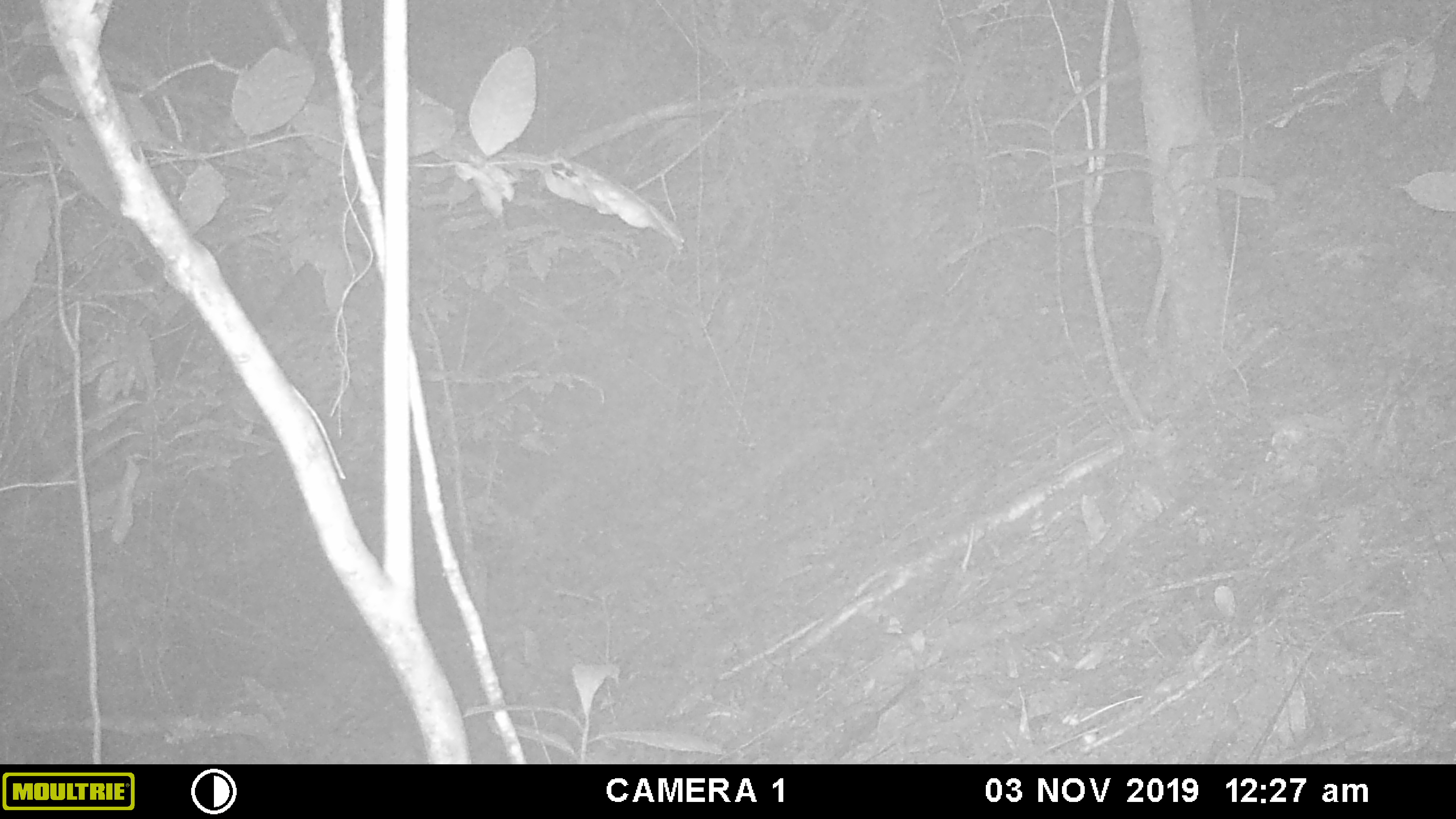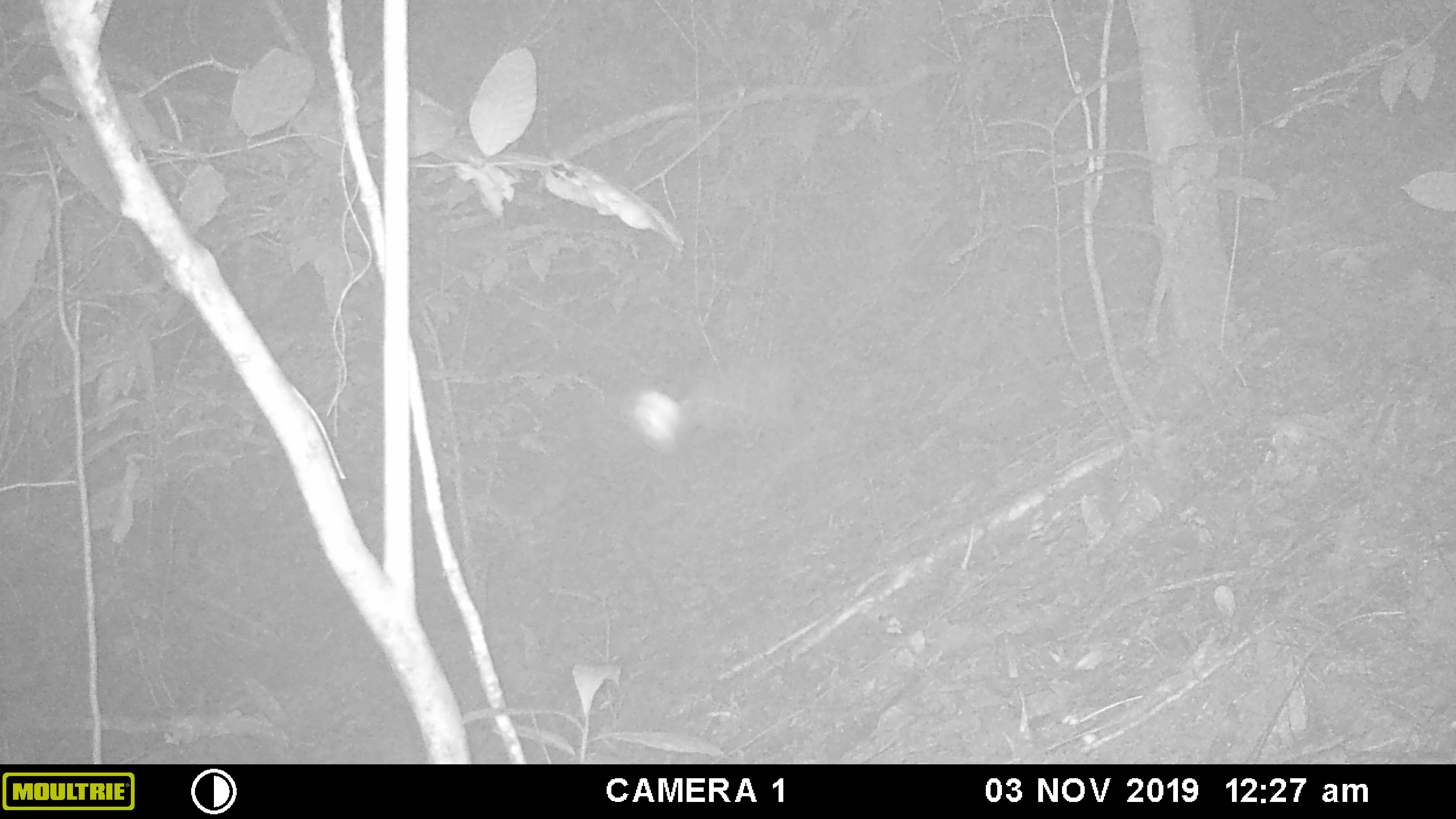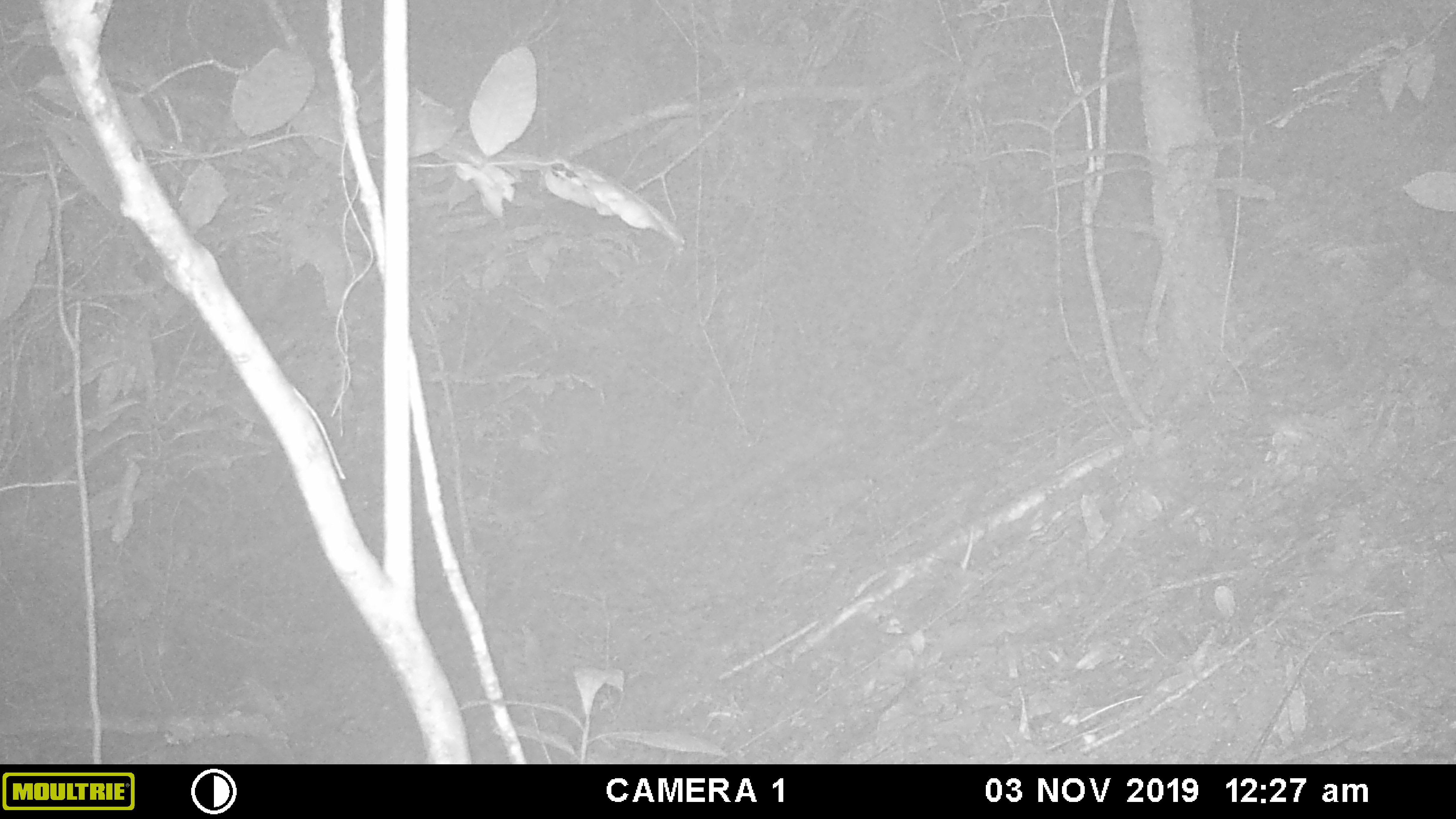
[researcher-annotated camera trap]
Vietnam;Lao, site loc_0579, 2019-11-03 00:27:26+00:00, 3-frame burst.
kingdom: Animalia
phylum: Chordata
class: Aves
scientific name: Aves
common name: bird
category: unidentified bird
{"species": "unidentified bird (bird) (Aves)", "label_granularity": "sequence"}